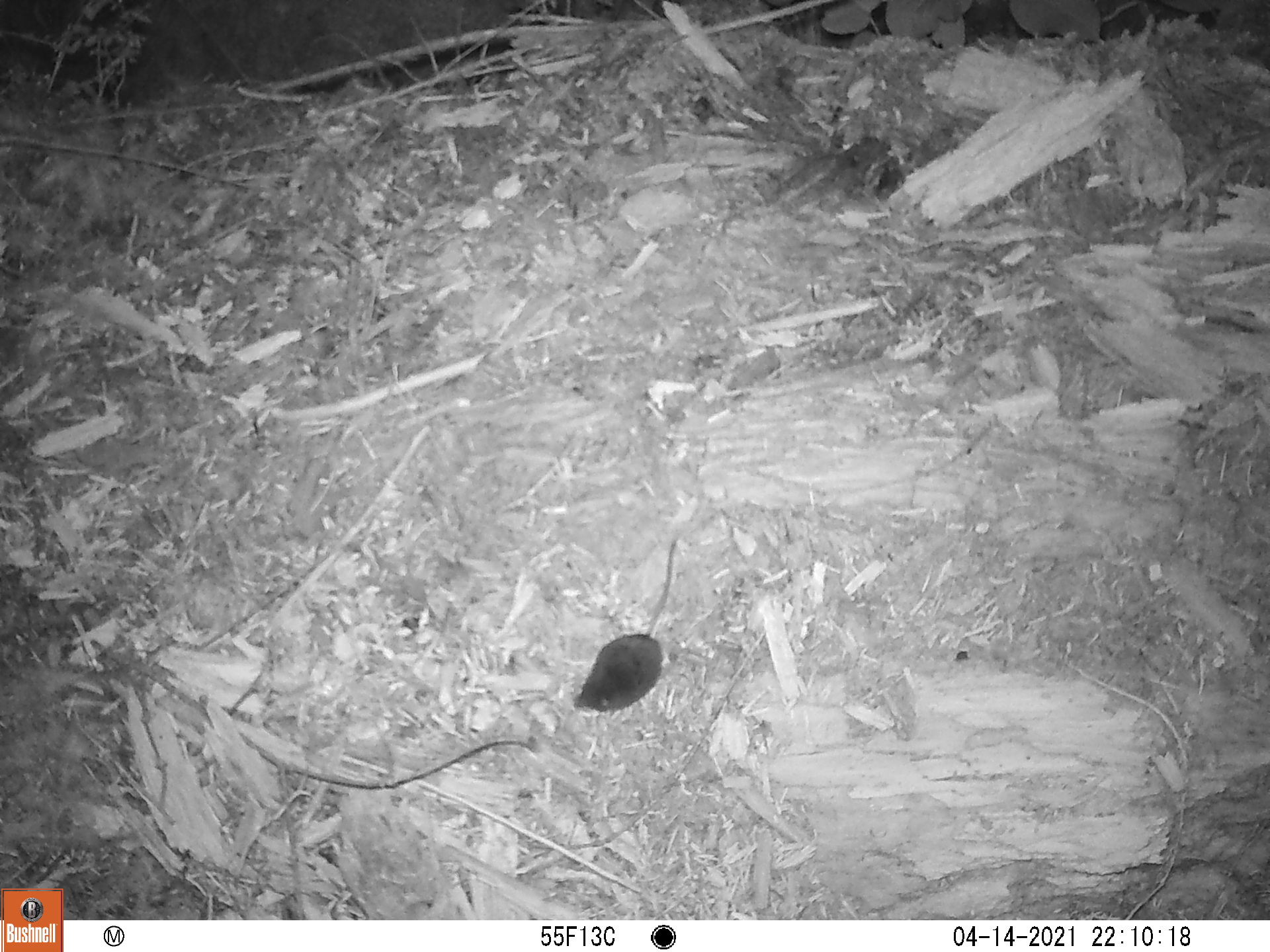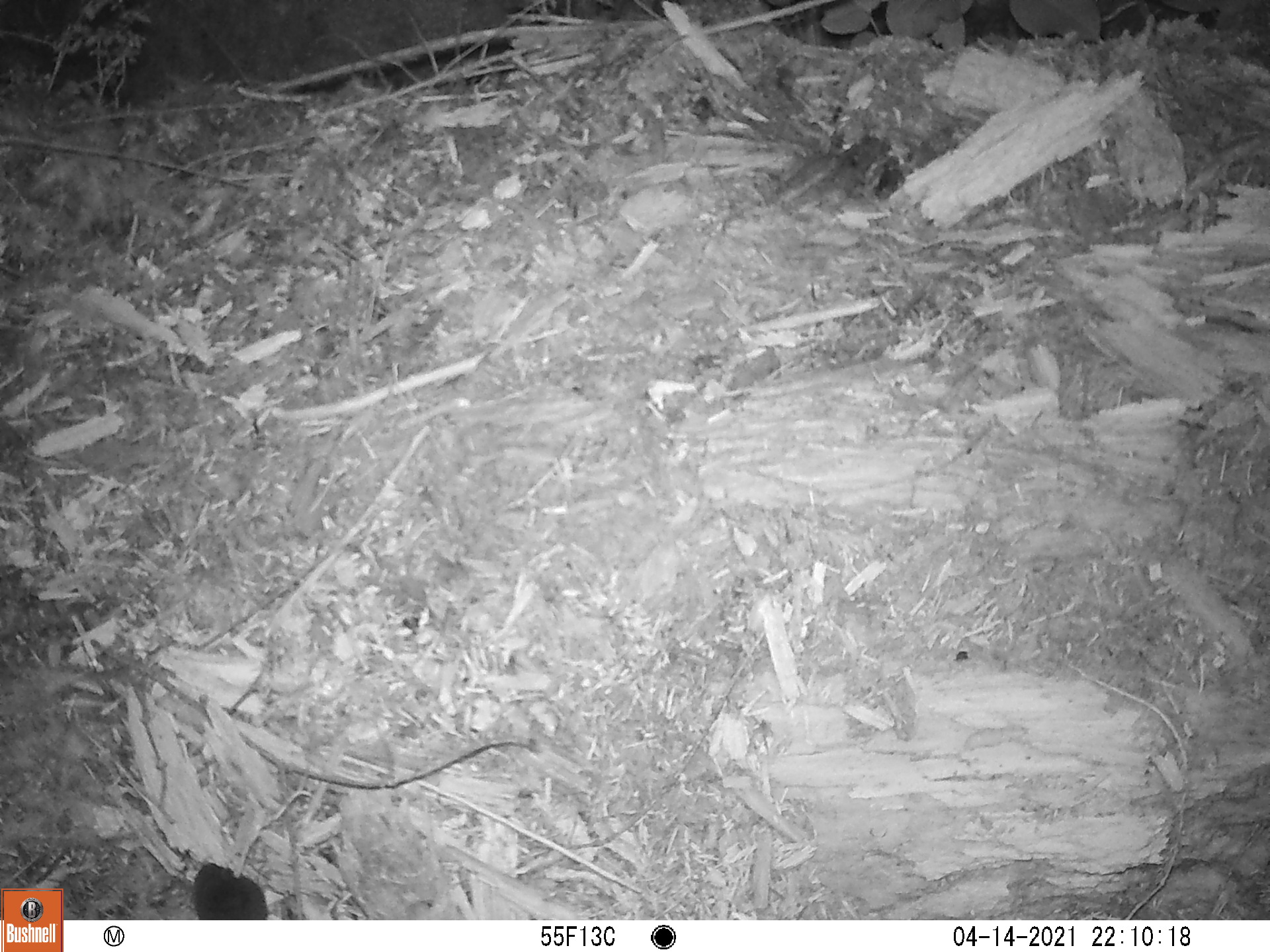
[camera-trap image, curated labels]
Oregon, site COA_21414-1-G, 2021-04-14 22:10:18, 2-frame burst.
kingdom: Animalia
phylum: Chordata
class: Mammalia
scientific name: Mammalia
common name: small mammal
Small mammal (Mammalia).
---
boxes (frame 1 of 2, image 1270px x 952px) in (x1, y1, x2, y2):
small mammal: (554, 510, 709, 736)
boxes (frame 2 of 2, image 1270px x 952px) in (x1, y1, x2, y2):
small mammal: (160, 833, 313, 918)